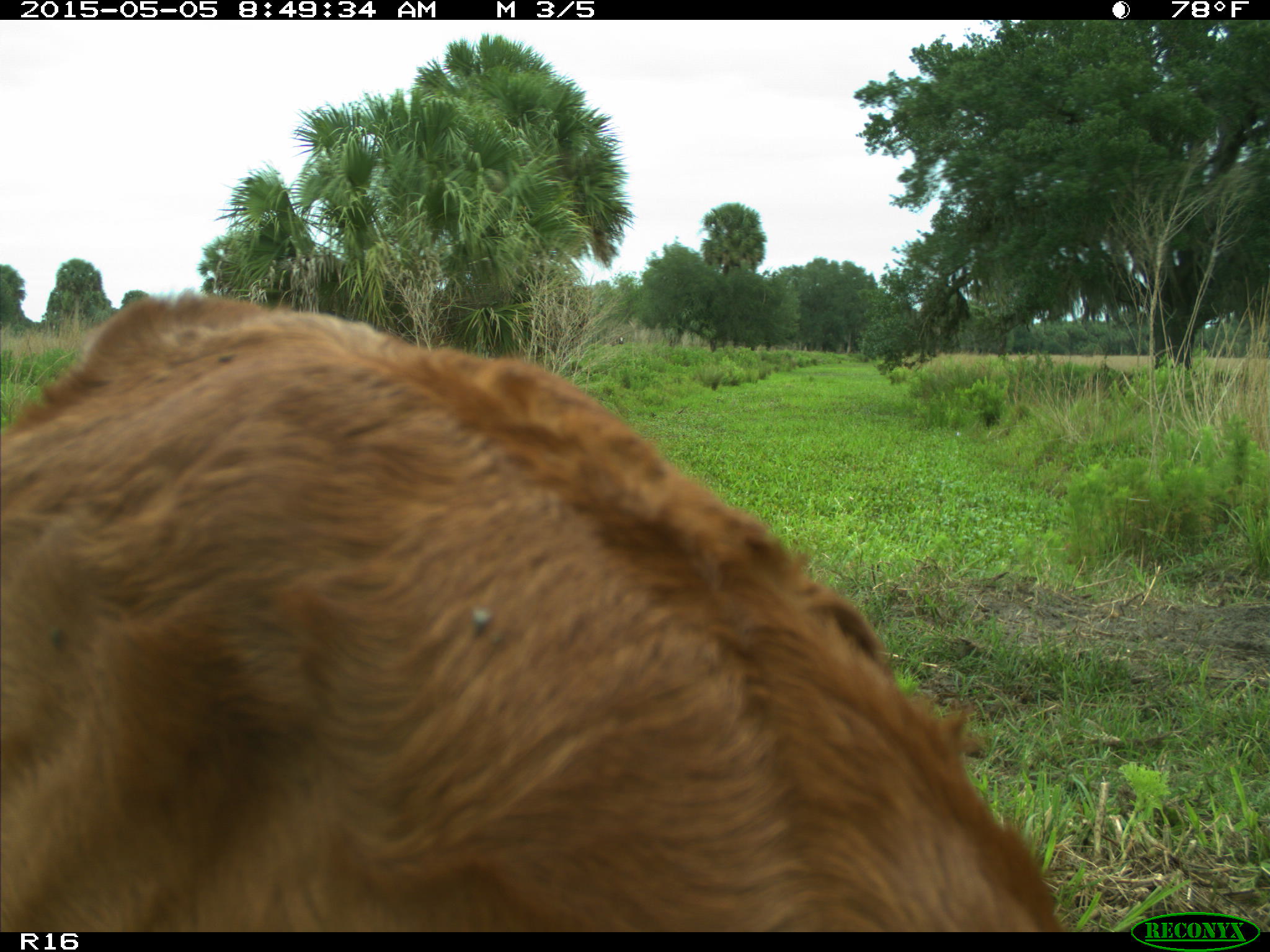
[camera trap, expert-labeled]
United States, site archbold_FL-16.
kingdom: Animalia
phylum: Chordata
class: Mammalia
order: Artiodactyla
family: Bovidae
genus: Bos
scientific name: Bos taurus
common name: domestic cow